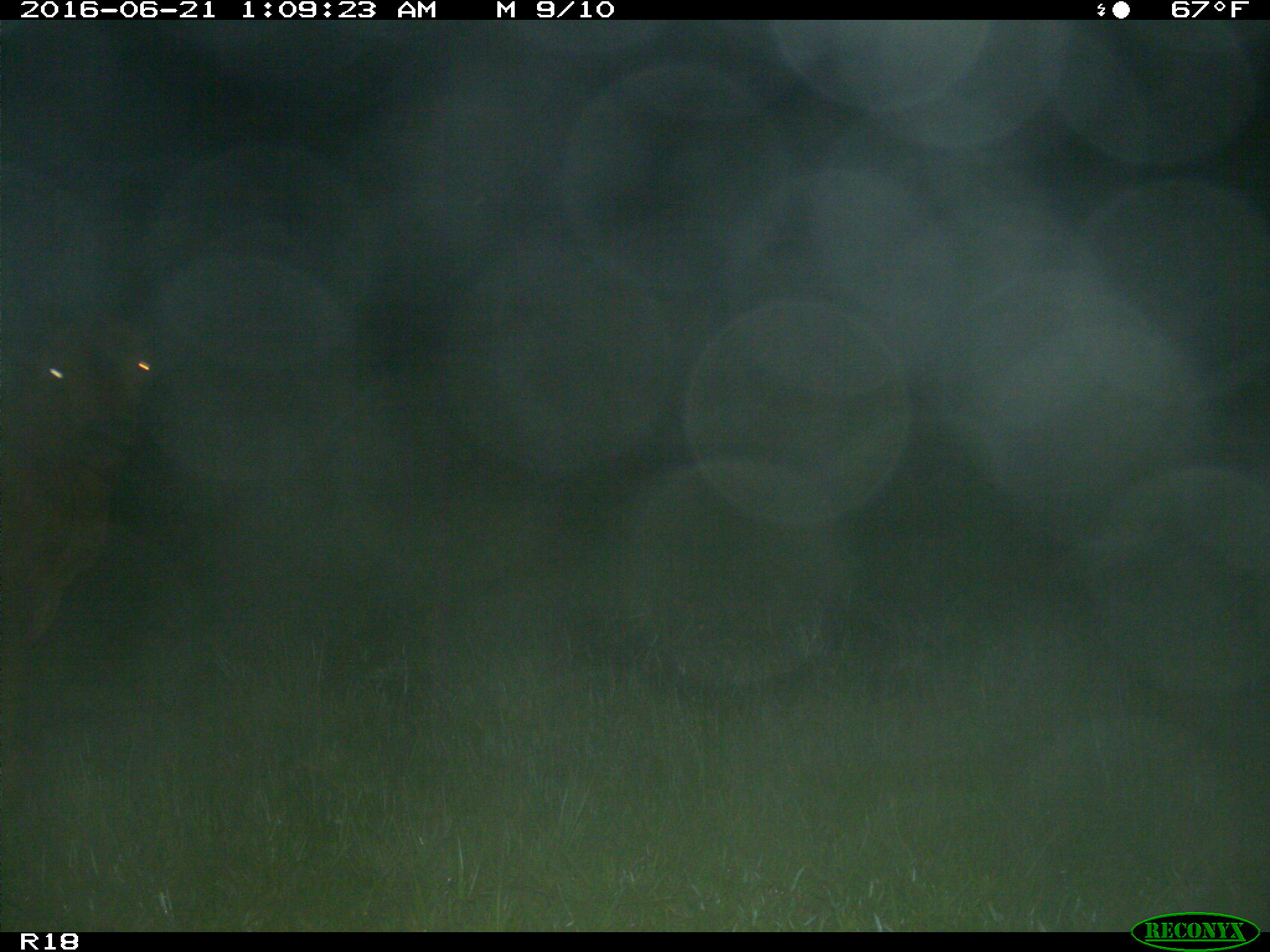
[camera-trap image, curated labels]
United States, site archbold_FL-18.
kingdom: Animalia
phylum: Chordata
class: Mammalia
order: Artiodactyla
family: Bovidae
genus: Bos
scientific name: Bos taurus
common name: domestic cow